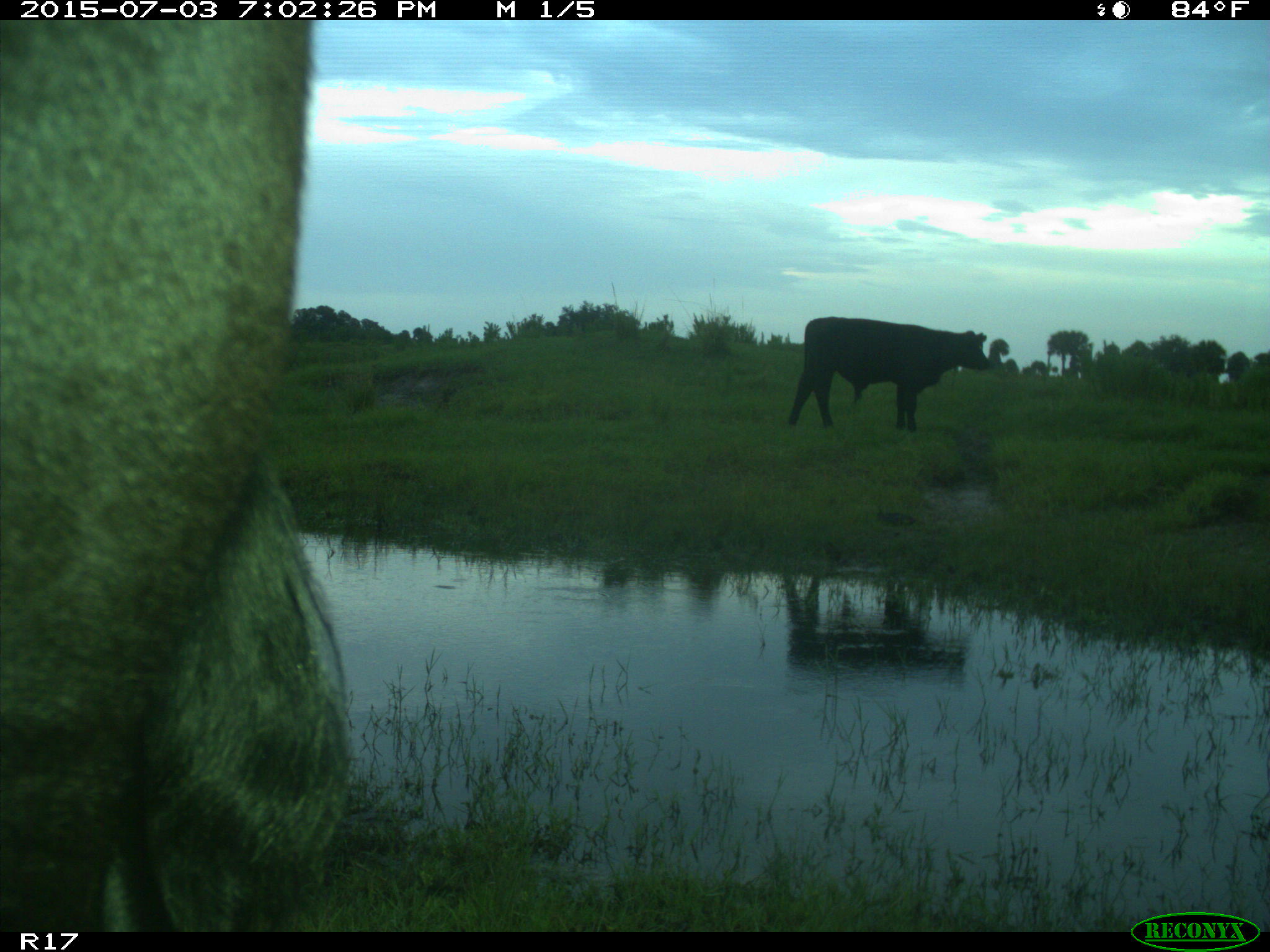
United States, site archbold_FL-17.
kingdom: Animalia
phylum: Chordata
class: Mammalia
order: Artiodactyla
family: Bovidae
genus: Bos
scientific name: Bos taurus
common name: domestic cow